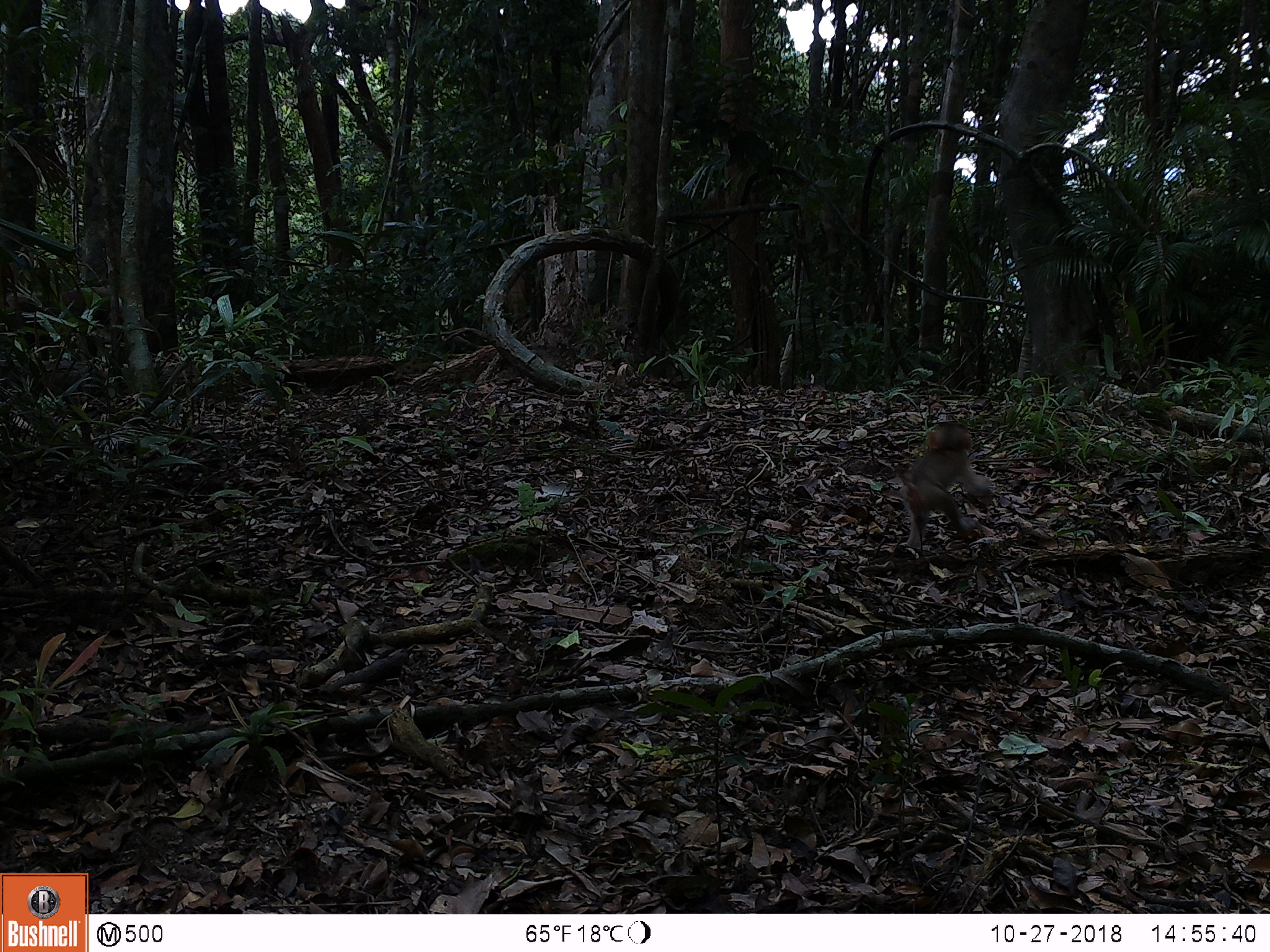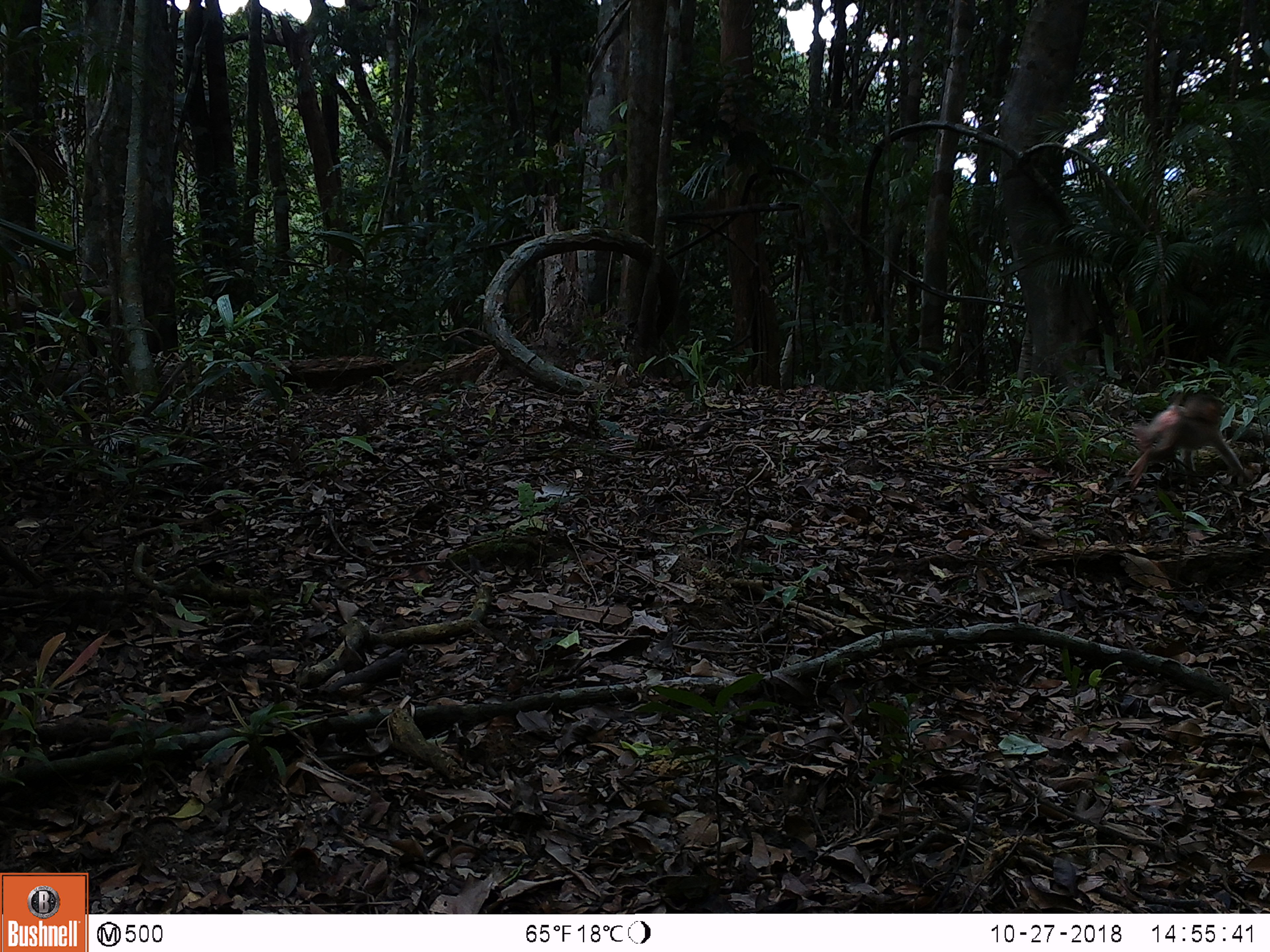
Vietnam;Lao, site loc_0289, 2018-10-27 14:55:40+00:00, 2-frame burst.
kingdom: Animalia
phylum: Chordata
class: Mammalia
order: Primates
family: Cercopithecidae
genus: Macaca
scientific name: Macaca nemestrina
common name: pig-tailed macaque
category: pig tailed macaque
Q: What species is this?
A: Pig tailed macaque (pig-tailed macaque) (Macaca nemestrina).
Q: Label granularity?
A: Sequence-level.